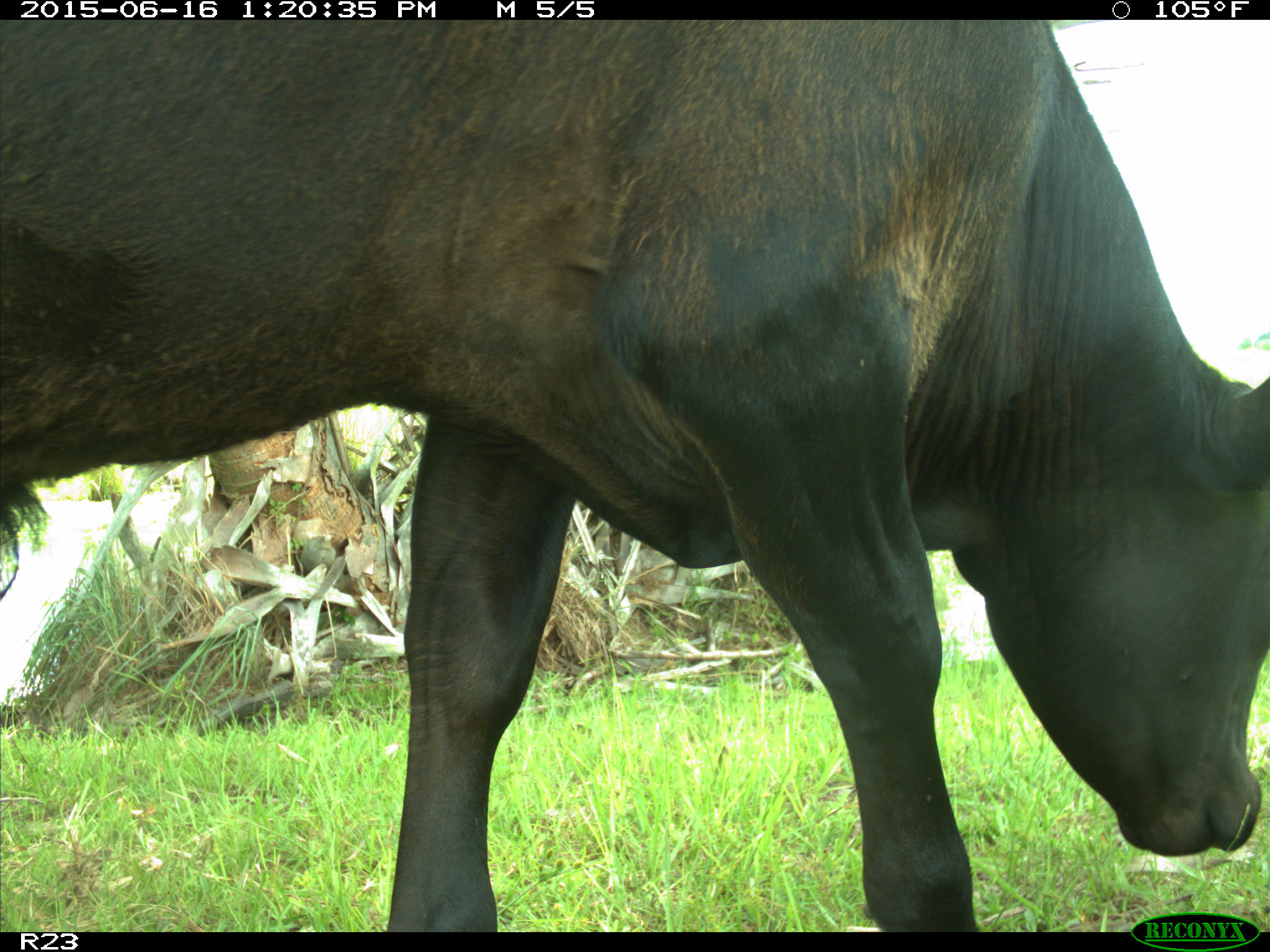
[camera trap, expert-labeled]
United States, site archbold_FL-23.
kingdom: Animalia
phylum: Chordata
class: Mammalia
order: Artiodactyla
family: Bovidae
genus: Bos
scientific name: Bos taurus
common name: domestic cow